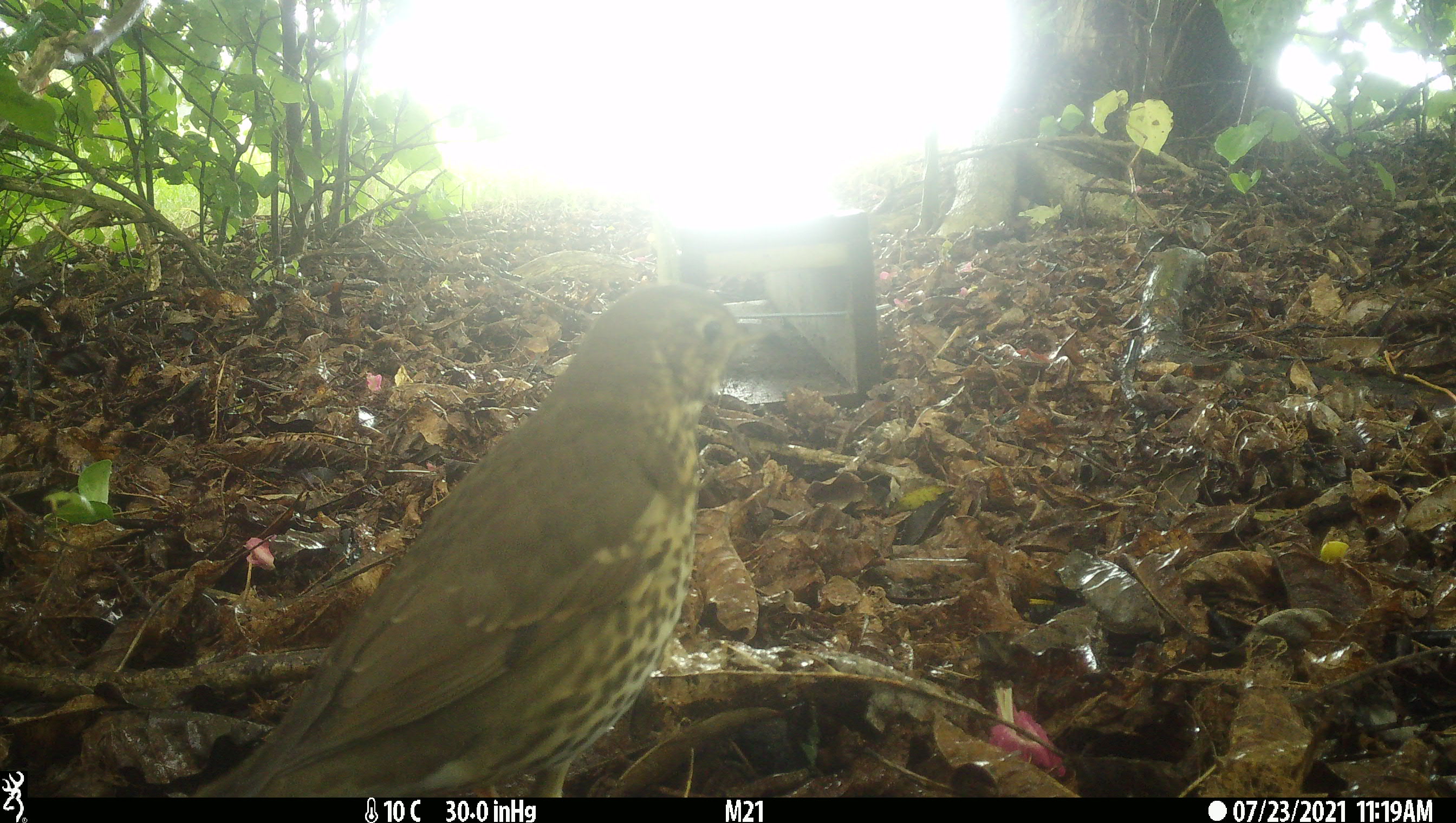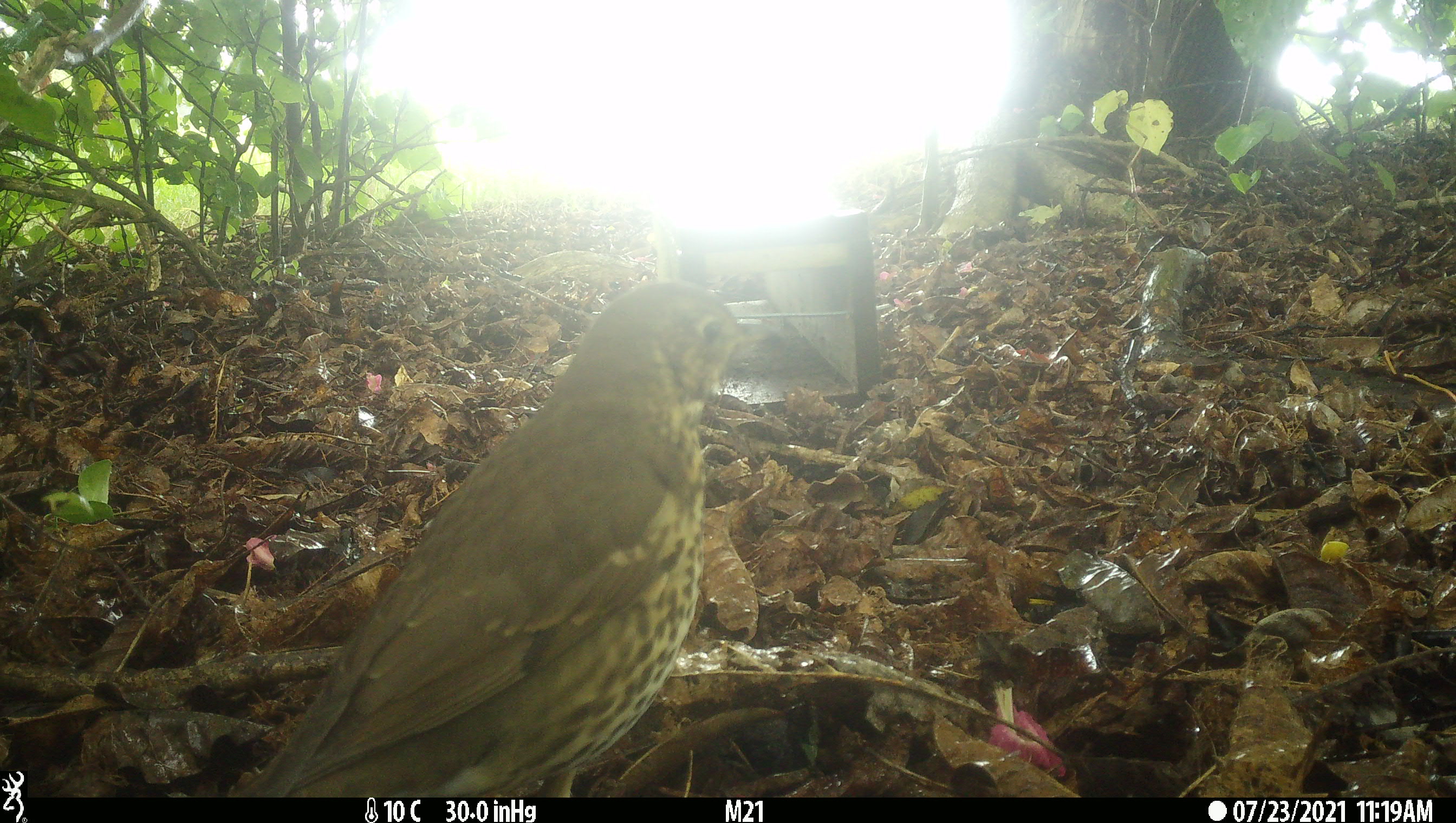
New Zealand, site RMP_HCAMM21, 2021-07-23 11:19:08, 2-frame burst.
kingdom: Animalia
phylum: Chordata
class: Aves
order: Passeriformes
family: Turdidae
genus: Turdus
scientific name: Turdus philomelos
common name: song thrush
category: thrush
Thrush (song thrush) (Turdus philomelos).